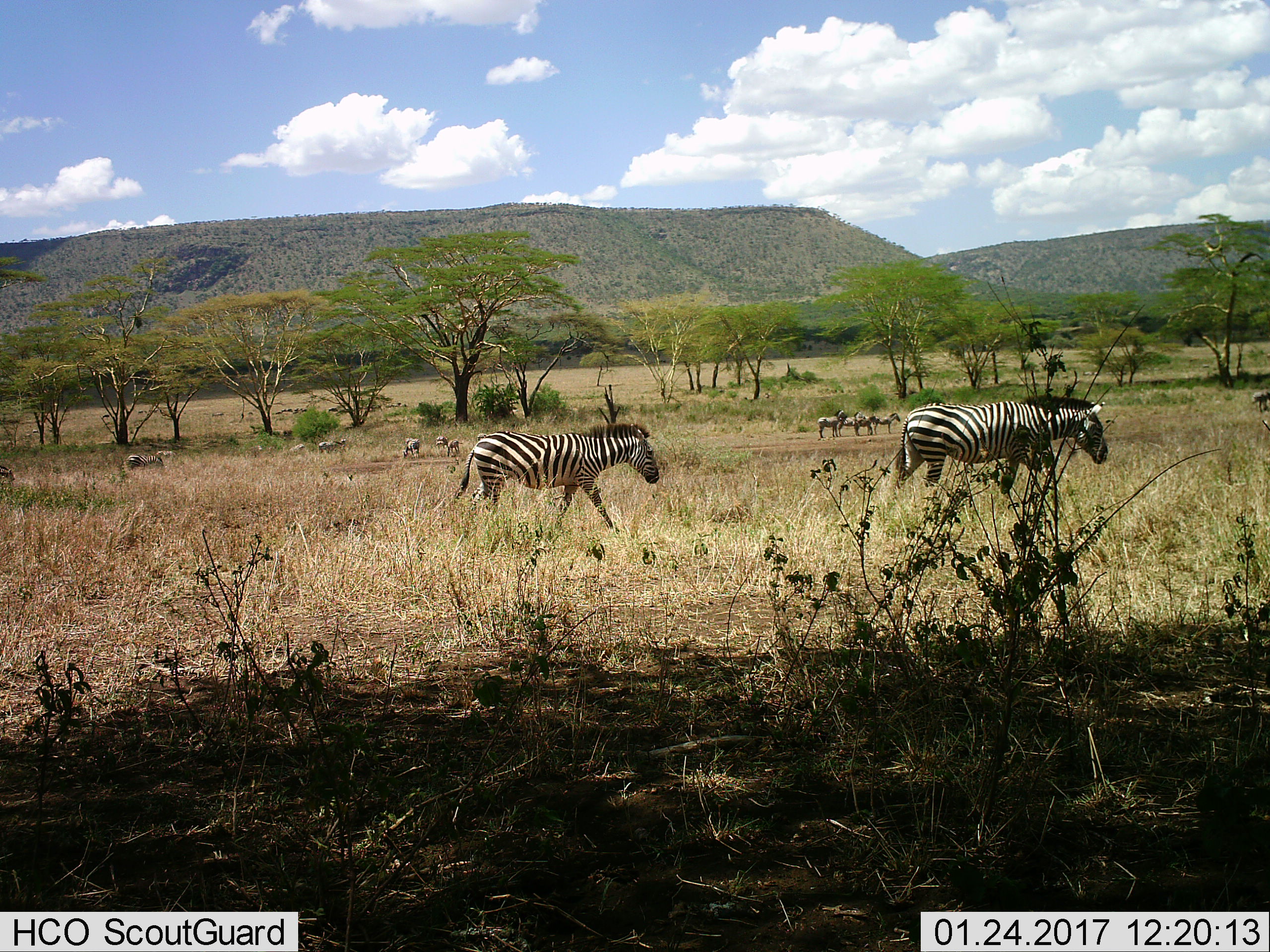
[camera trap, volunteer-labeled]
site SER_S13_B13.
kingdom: Animalia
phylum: Chordata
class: Mammalia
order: Perissodactyla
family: Equidae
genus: Equus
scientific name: Equus quagga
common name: plains zebra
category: zebraplains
Zebraplains (plains zebra) (Equus quagga), count 11-50. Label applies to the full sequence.